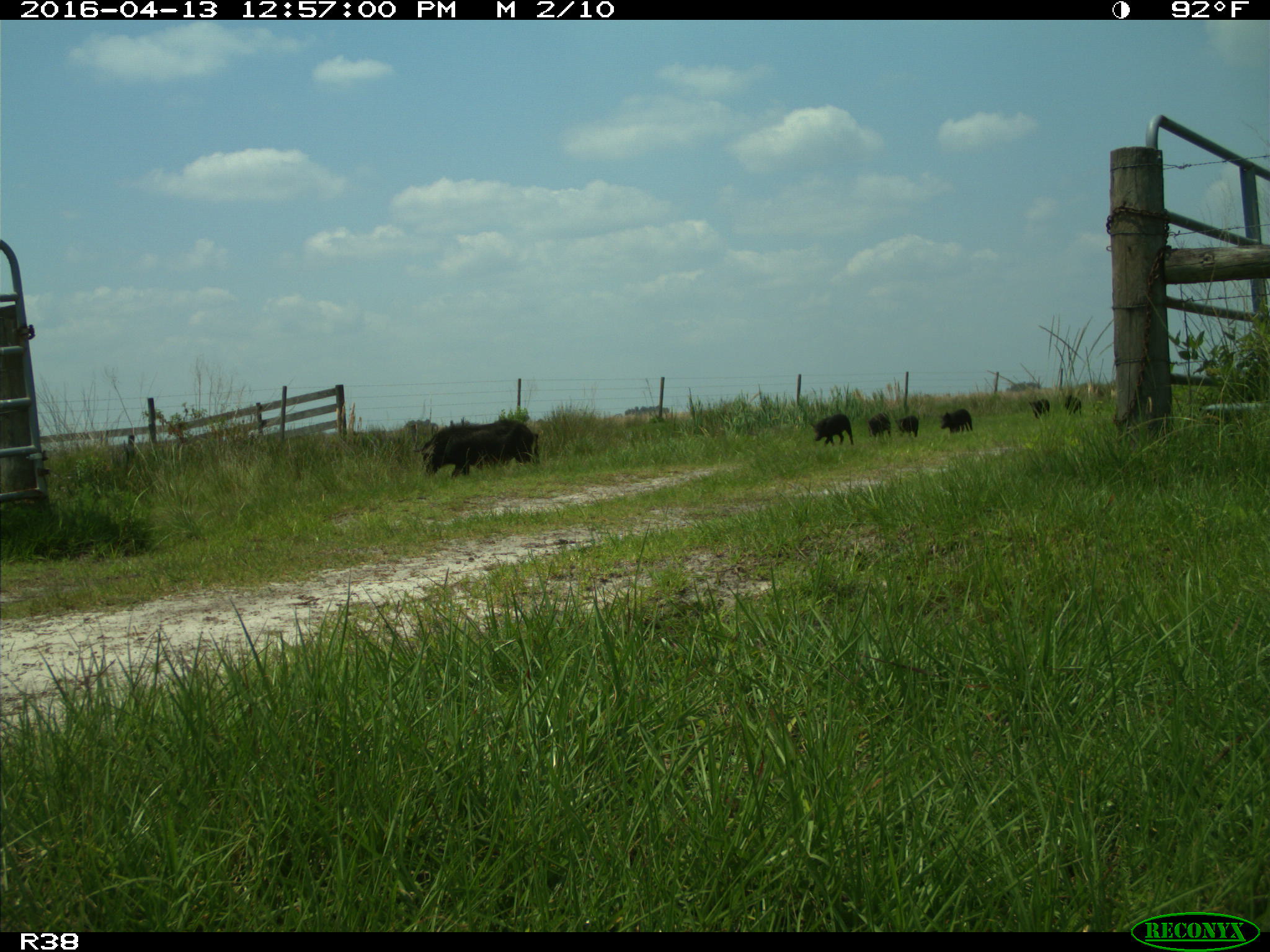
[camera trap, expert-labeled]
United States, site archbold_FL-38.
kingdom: Animalia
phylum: Chordata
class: Mammalia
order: Artiodactyla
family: Suidae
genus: Sus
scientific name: Sus scrofa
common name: wild boar